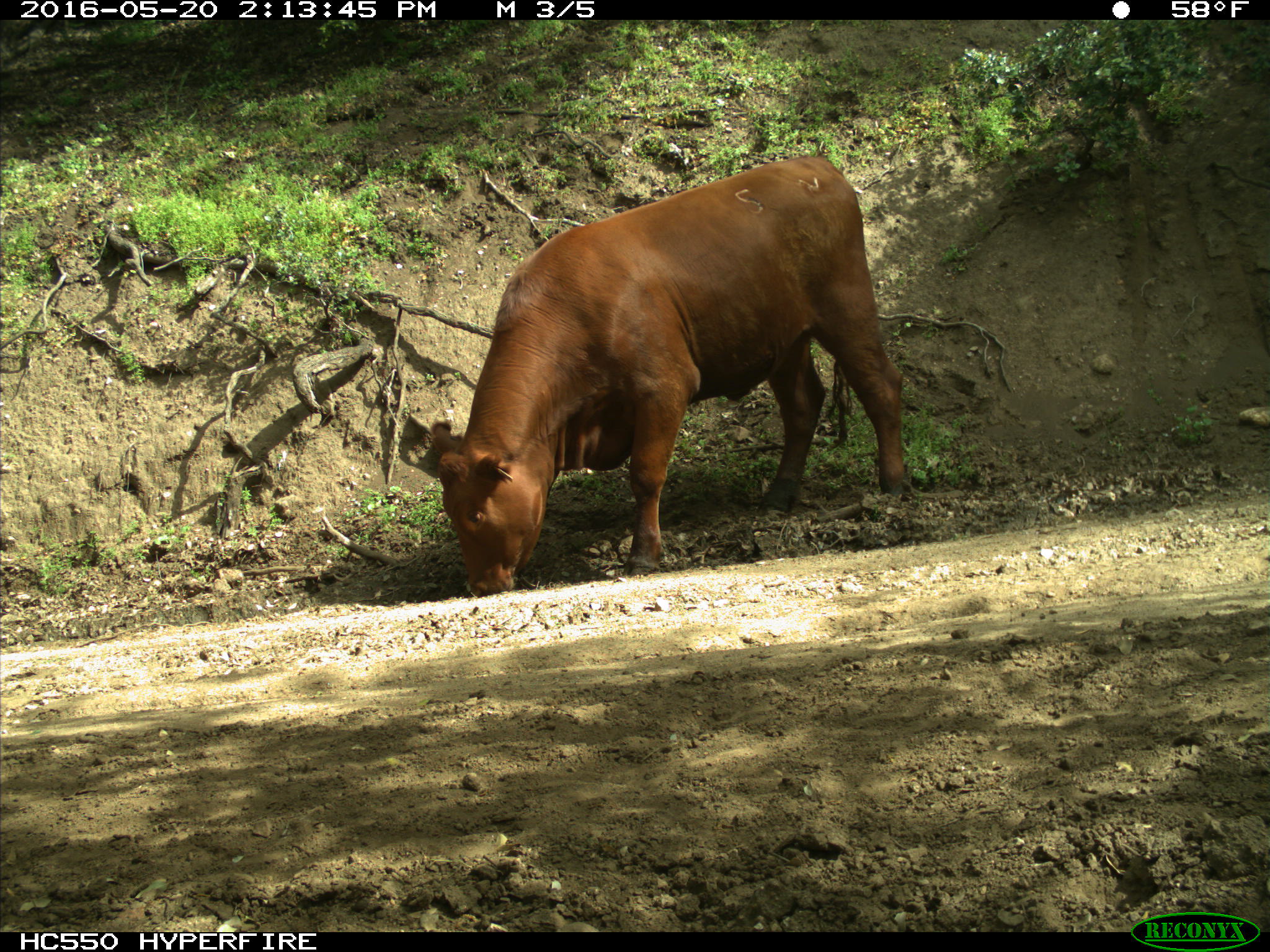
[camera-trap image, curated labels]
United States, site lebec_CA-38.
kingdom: Animalia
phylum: Chordata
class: Mammalia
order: Artiodactyla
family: Bovidae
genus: Bos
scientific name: Bos taurus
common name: domestic cow